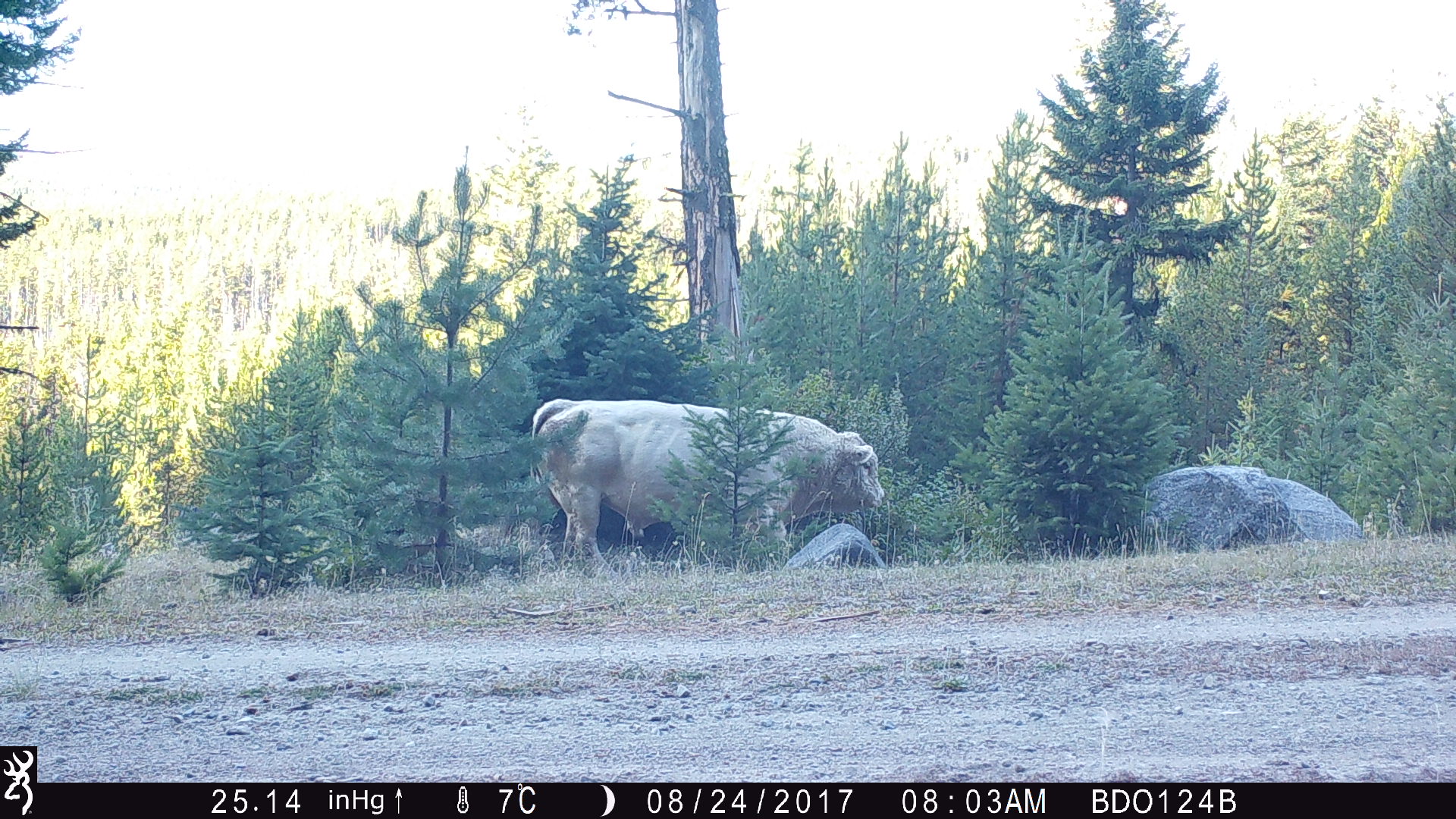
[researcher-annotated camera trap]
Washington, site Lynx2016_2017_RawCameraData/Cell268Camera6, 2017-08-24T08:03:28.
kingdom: Animalia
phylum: Chordata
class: Mammalia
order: Artiodactyla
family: Bovidae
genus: Bos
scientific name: Bos taurus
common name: domestic cattle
Domestic cattle (Bos taurus). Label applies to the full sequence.